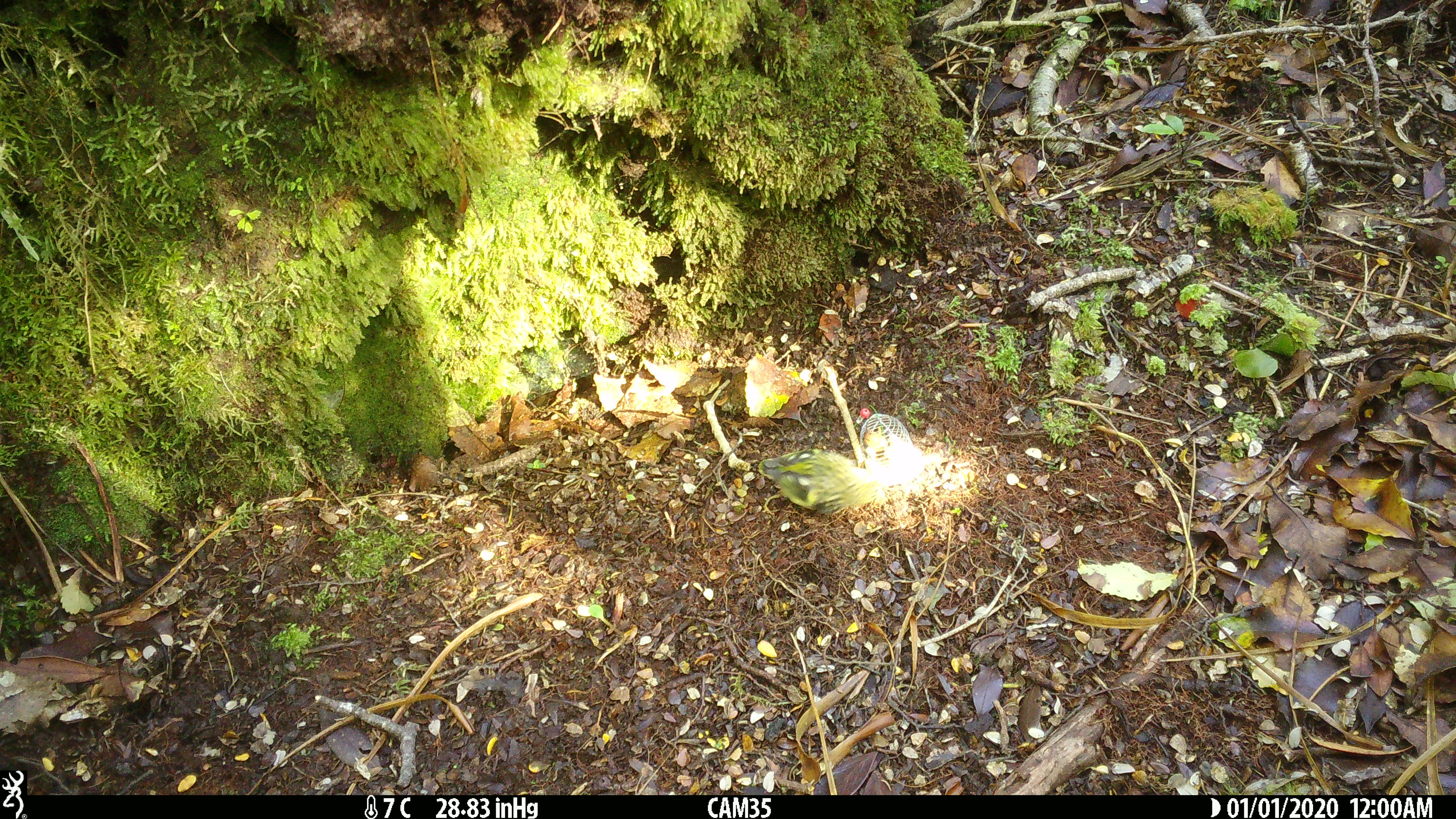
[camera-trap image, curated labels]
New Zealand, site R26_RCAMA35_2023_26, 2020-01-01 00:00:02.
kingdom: Animalia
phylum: Chordata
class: Aves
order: Passeriformes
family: Acanthisittidae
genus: Acanthisitta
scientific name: Acanthisitta chloris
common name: rifleman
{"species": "rifleman (Acanthisitta chloris)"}